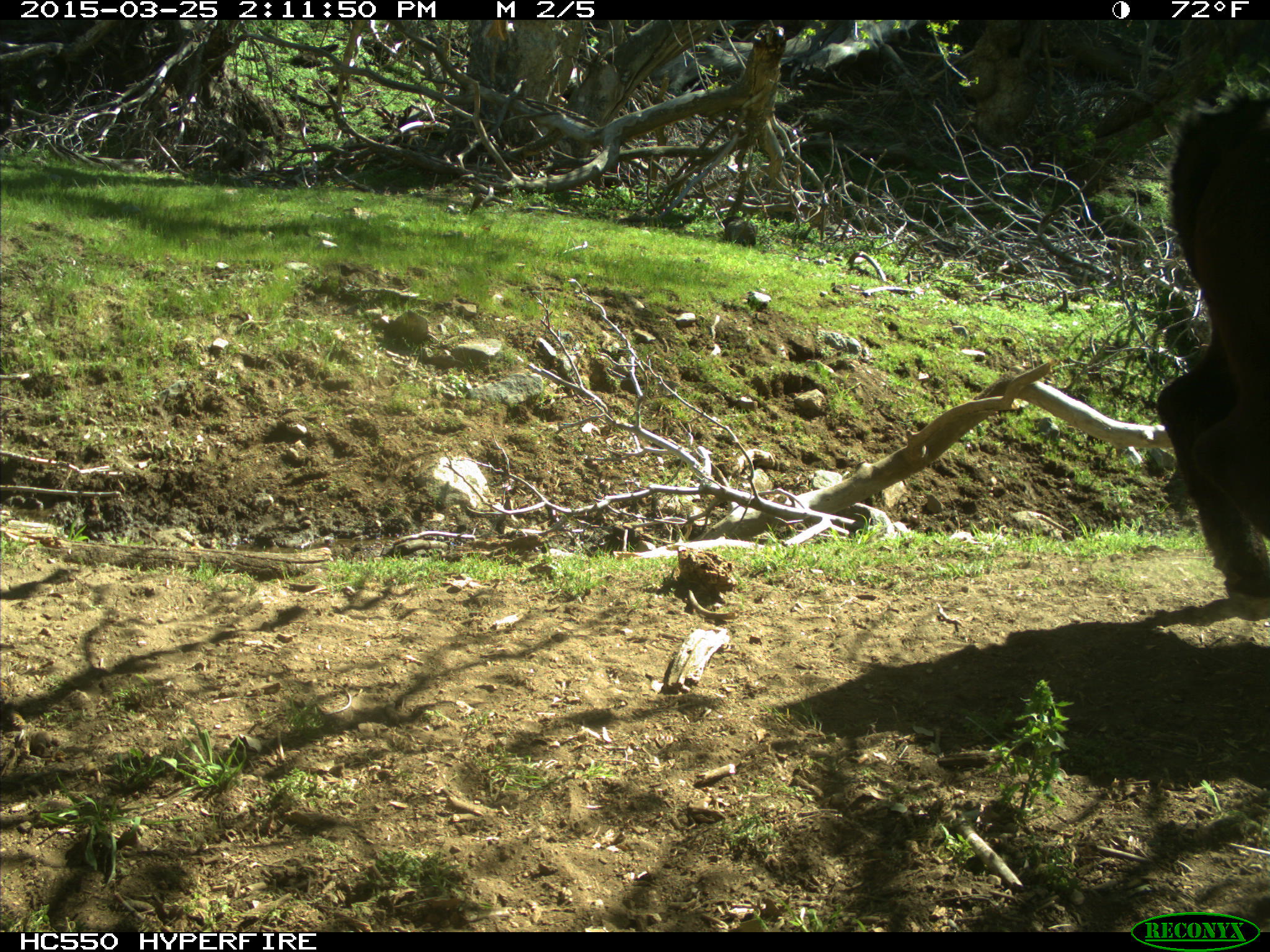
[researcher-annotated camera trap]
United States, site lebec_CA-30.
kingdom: Animalia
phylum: Chordata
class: Mammalia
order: Artiodactyla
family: Bovidae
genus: Bos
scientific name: Bos taurus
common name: domestic cow